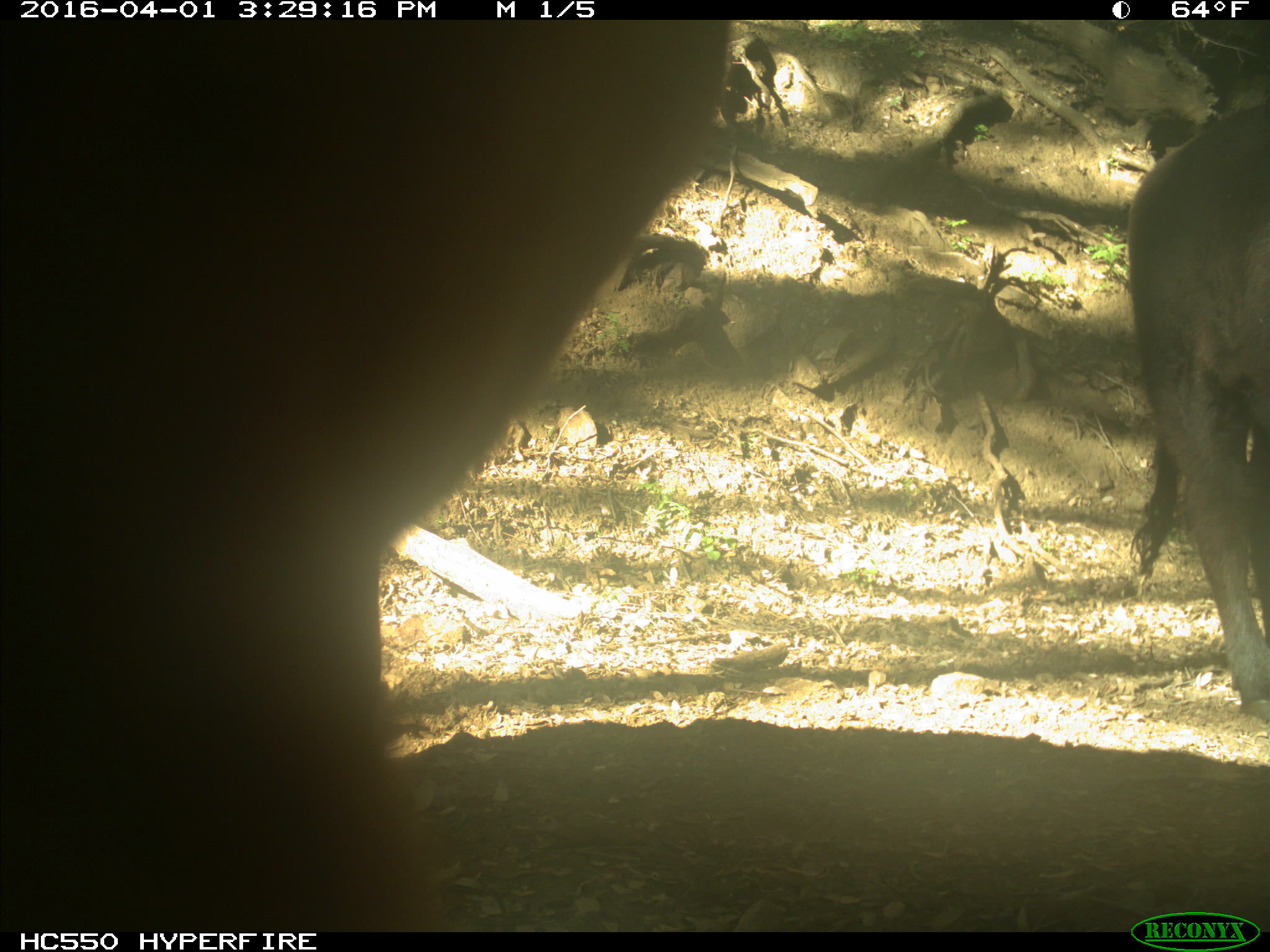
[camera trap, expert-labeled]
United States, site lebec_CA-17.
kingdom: Animalia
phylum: Chordata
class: Mammalia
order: Artiodactyla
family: Bovidae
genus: Bos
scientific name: Bos taurus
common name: domestic cow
Bos taurus (domestic cow).